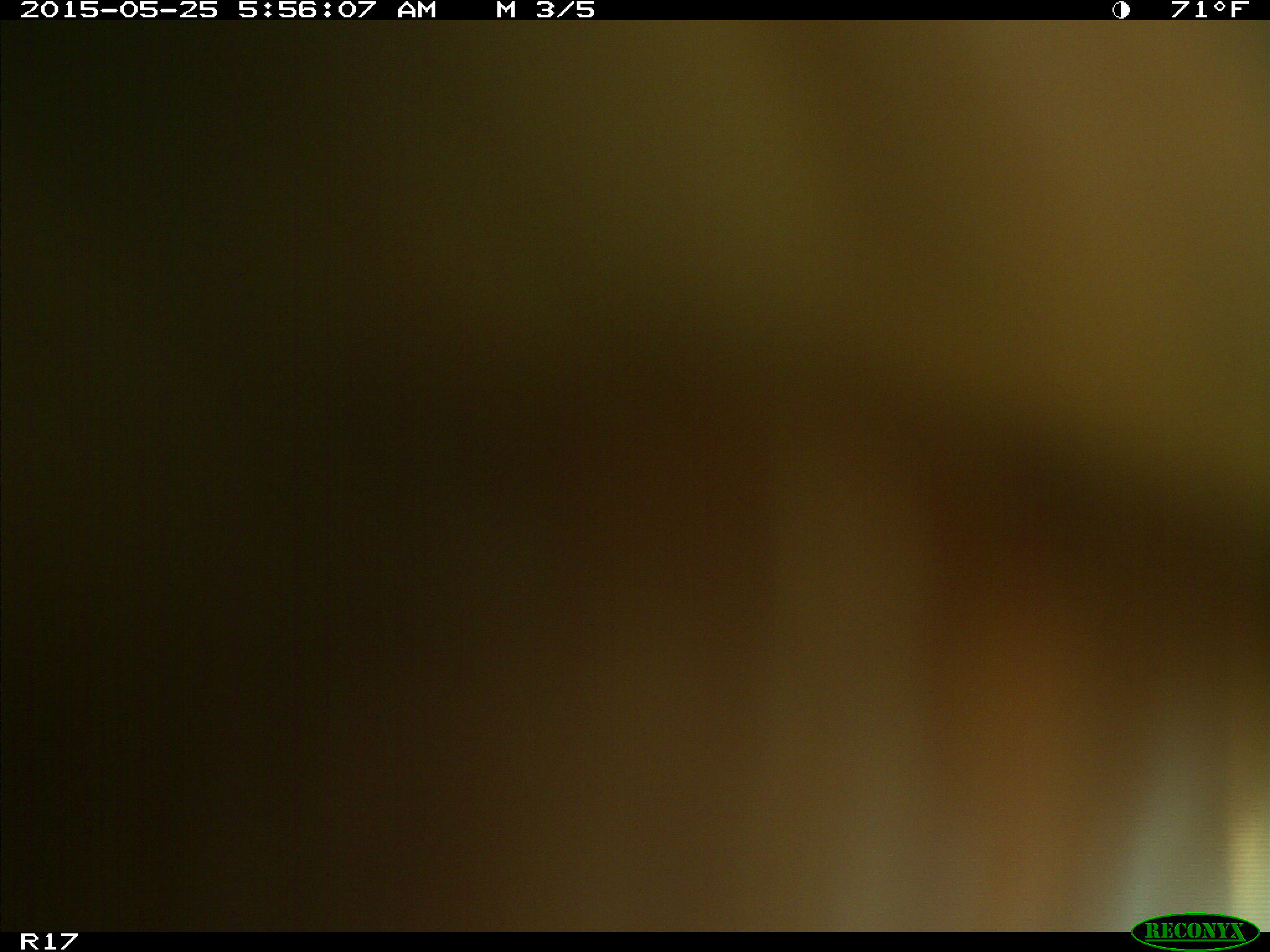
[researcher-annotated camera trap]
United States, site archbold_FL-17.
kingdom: Animalia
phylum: Chordata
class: Mammalia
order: Artiodactyla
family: Bovidae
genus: Bos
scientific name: Bos taurus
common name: domestic cow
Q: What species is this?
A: Bos taurus (domestic cow).